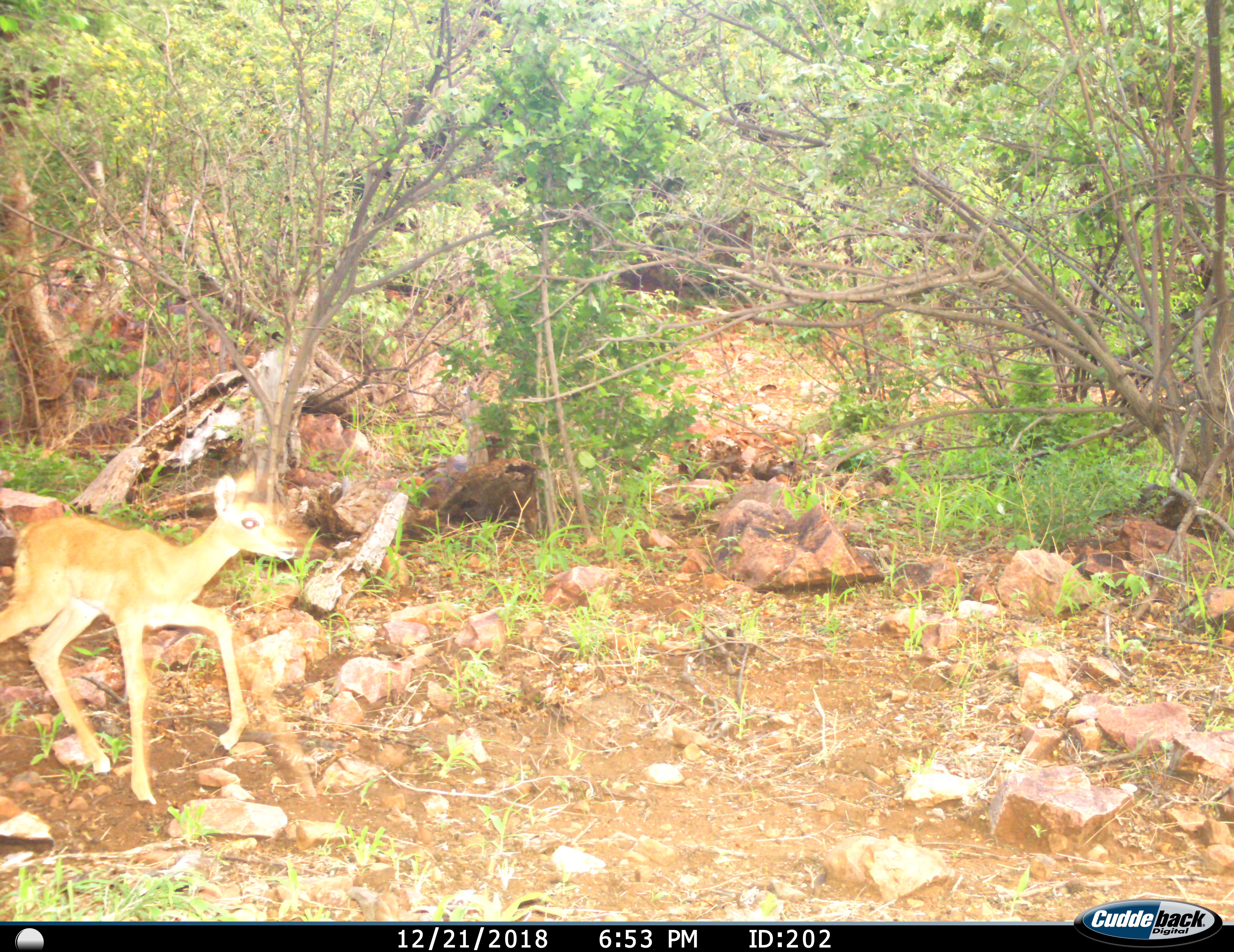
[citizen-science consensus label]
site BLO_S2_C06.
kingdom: Animalia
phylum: Chordata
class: Mammalia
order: Artiodactyla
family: Bovidae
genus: Aepyceros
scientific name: Aepyceros melampus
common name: impala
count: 1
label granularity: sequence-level